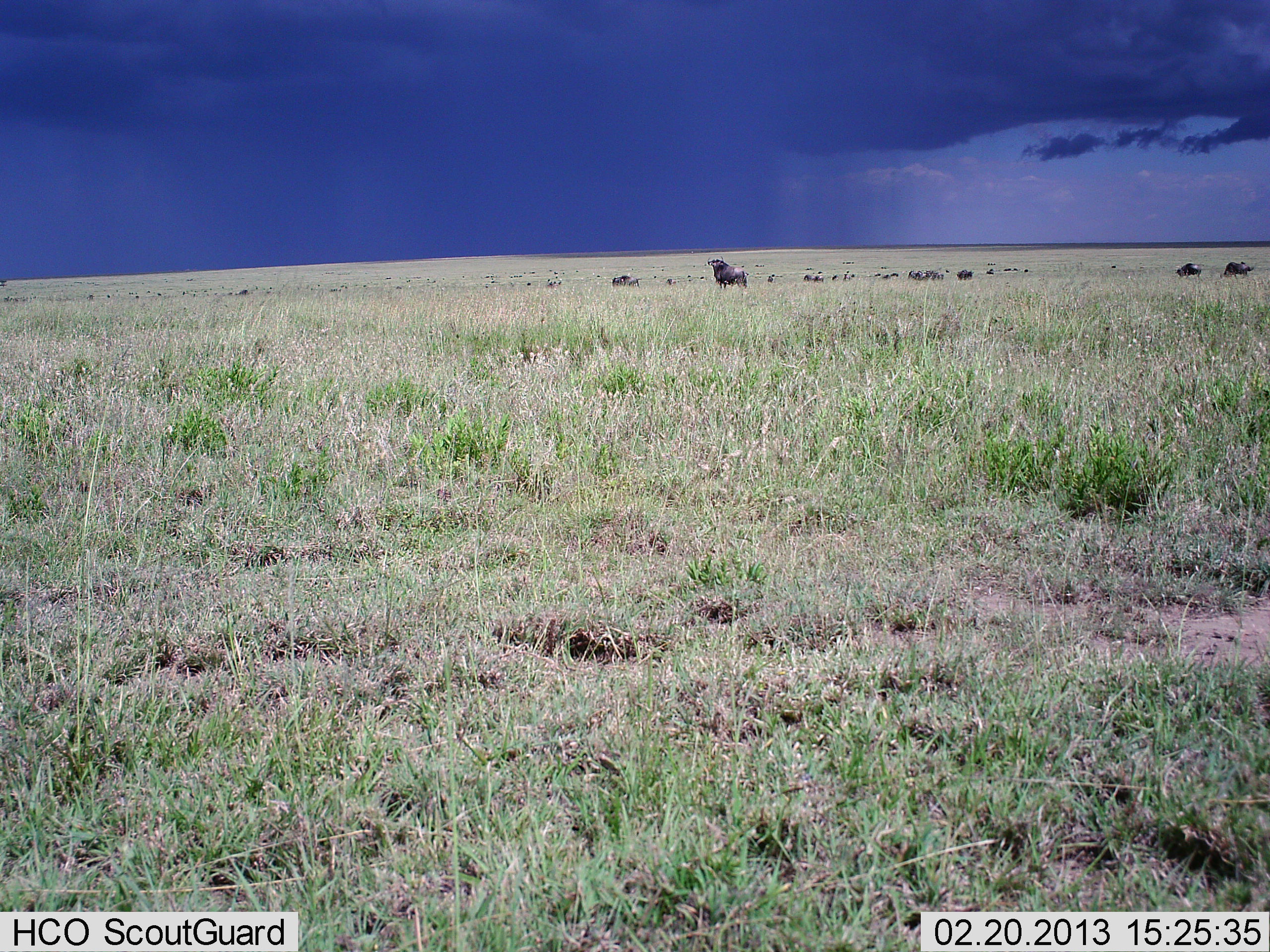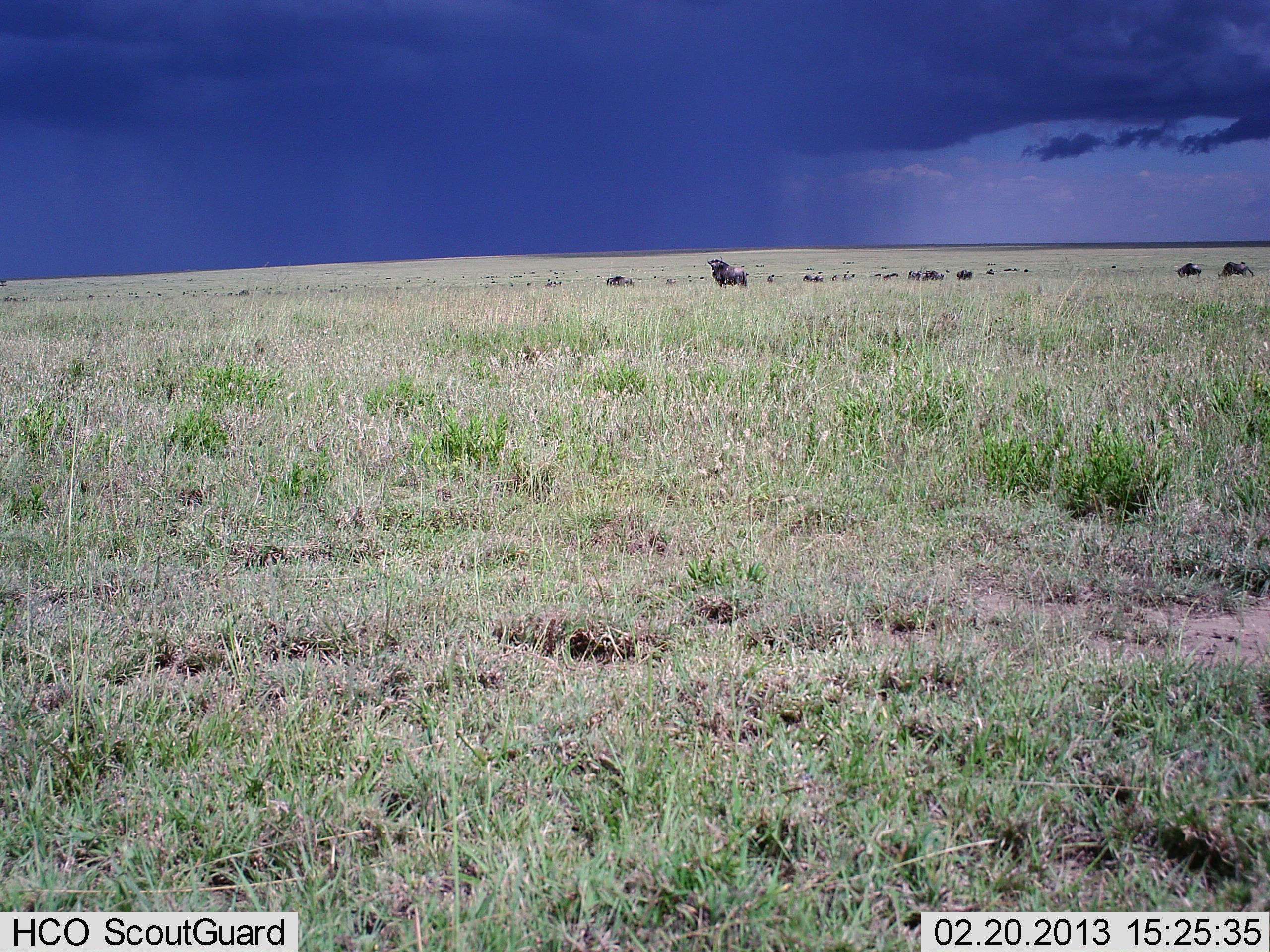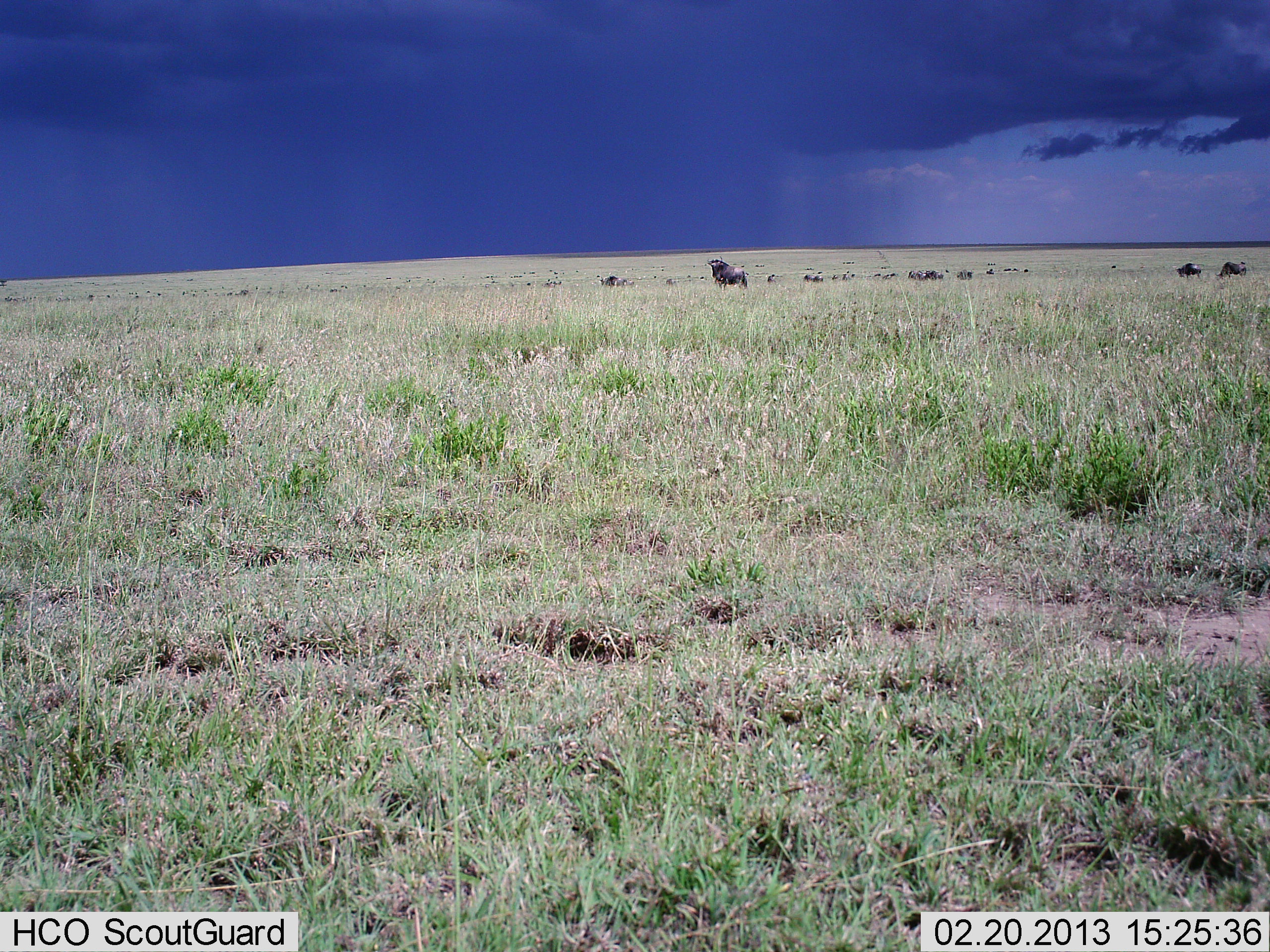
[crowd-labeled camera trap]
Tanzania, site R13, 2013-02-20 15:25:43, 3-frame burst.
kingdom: Animalia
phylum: Chordata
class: Mammalia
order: Artiodactyla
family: Bovidae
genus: Connochaetes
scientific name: Connochaetes taurinus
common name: blue wildebeest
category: wildebeest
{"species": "wildebeest (blue wildebeest) (Connochaetes taurinus)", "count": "11-50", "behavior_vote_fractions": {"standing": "67%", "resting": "8%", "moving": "33%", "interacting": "0%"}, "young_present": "0%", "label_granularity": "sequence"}